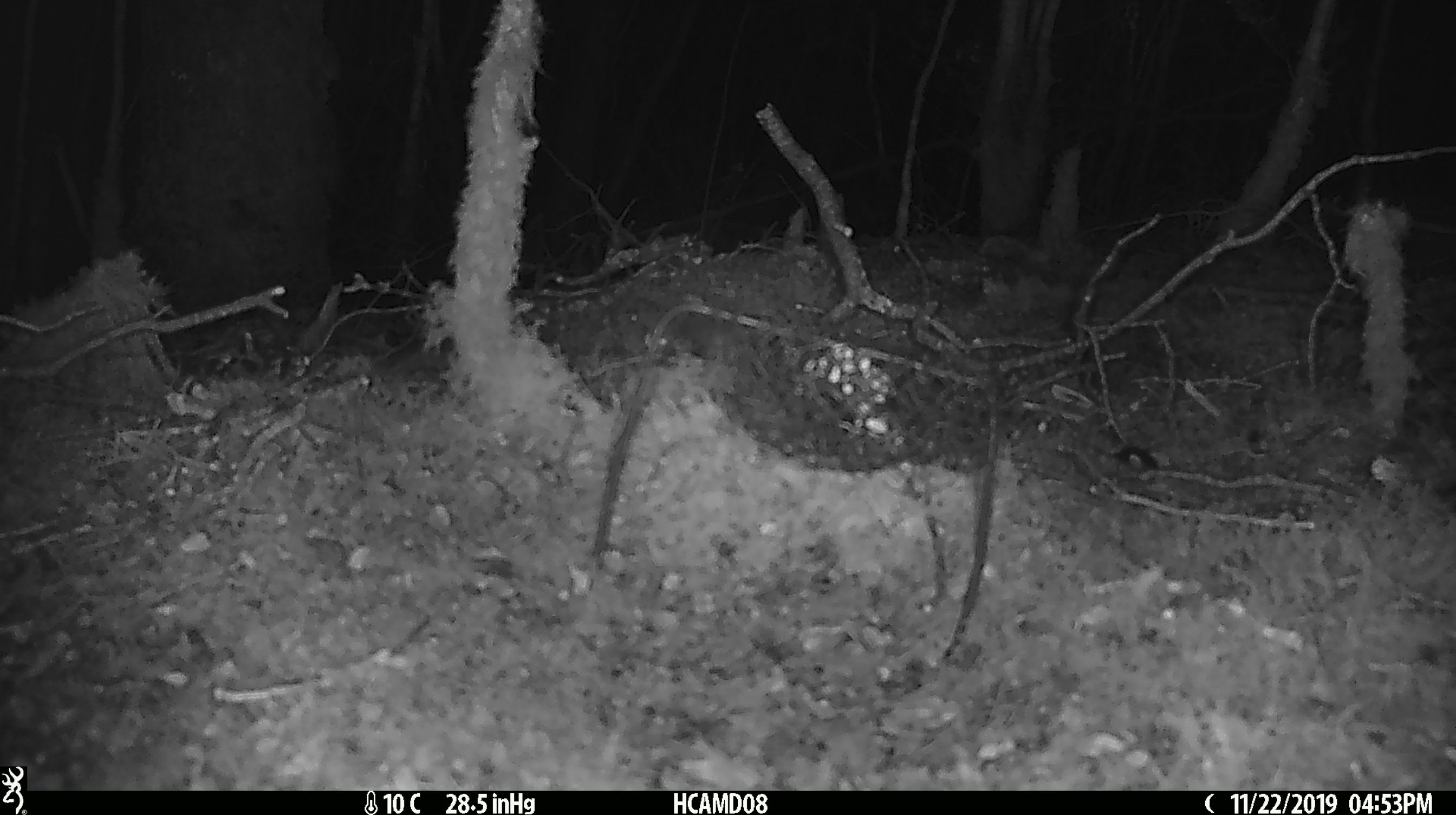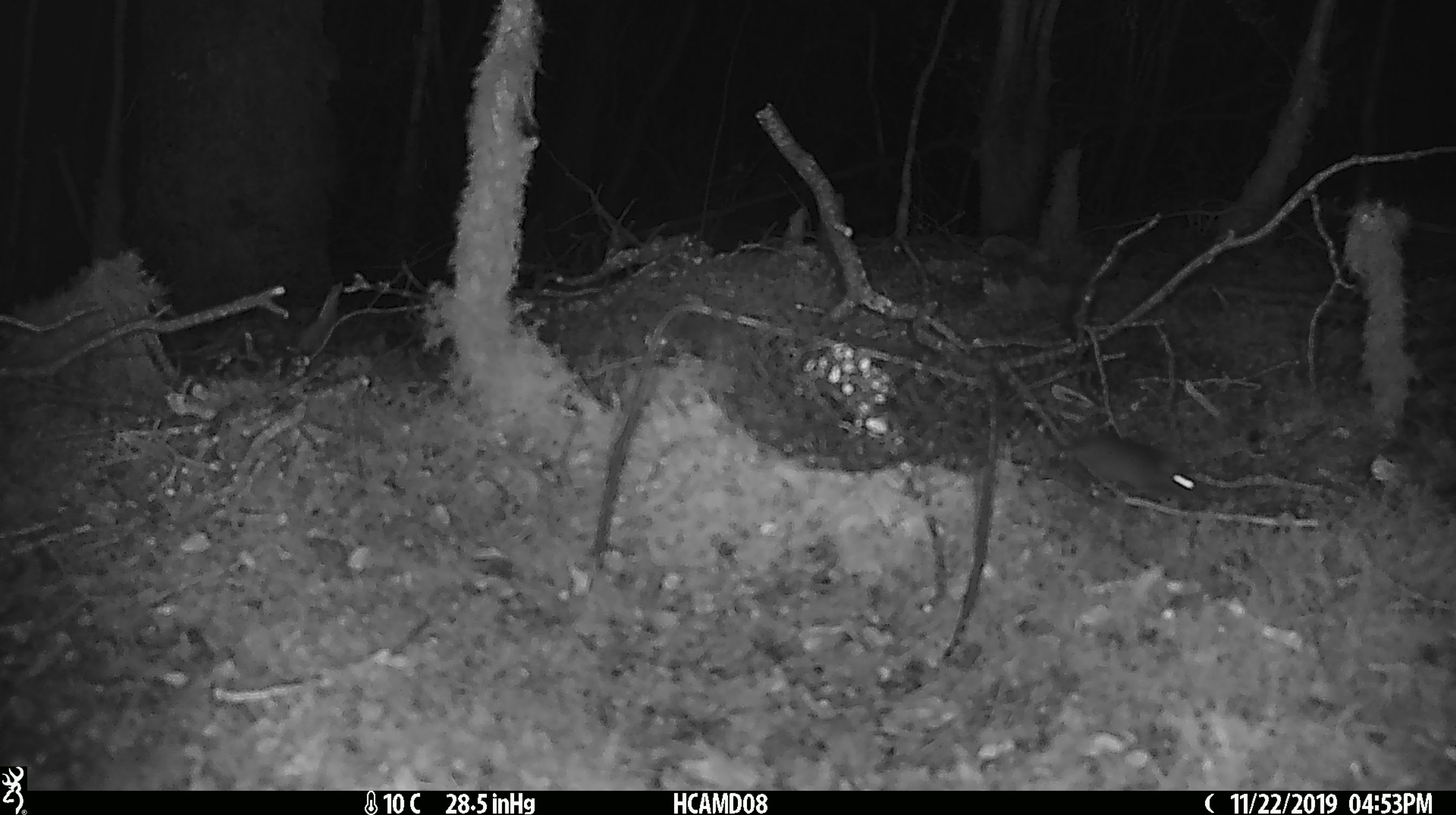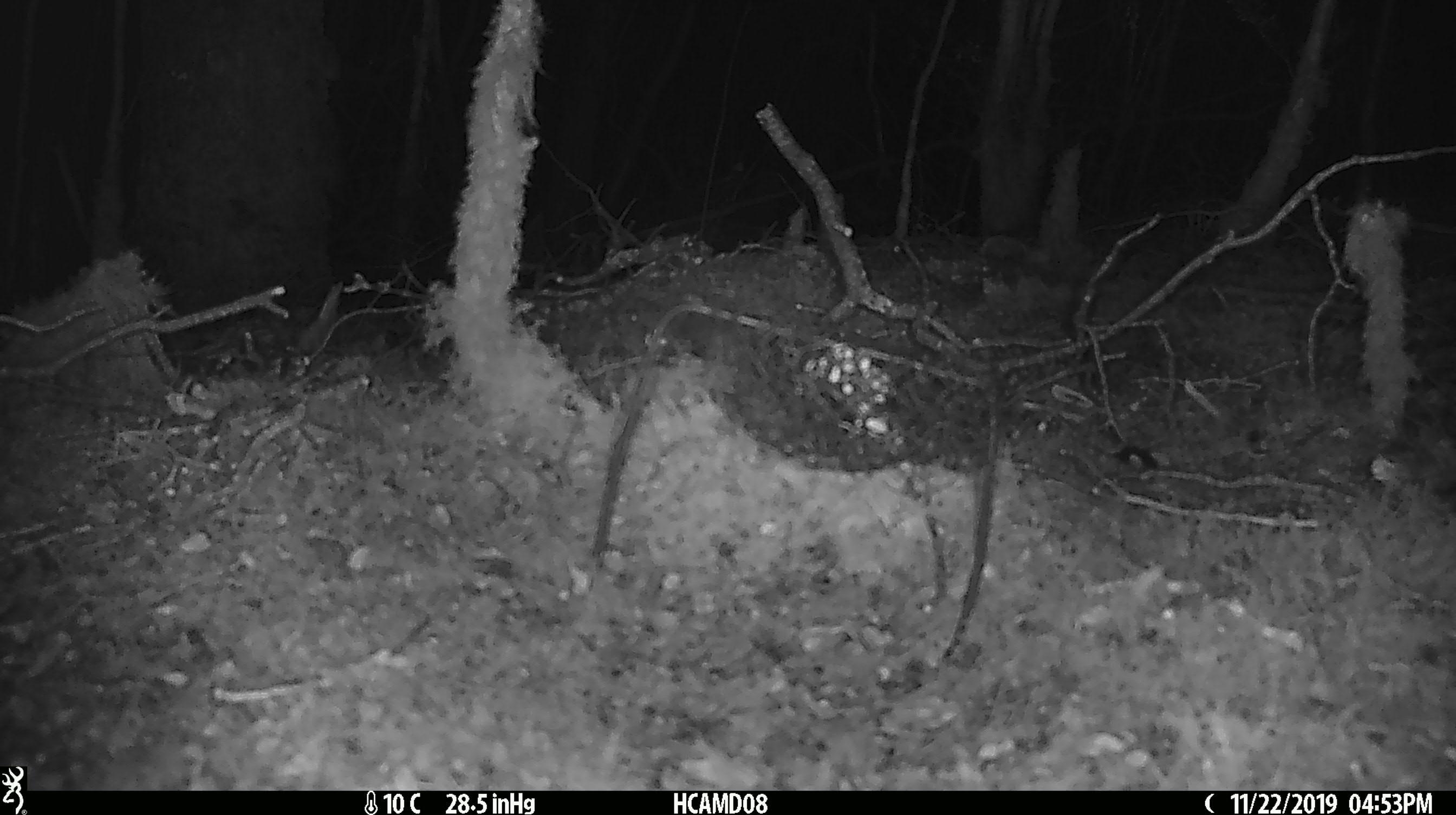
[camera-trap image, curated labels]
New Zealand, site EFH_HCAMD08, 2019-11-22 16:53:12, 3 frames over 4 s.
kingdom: Animalia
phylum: Chordata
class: Mammalia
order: Rodentia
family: Muridae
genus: Mus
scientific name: Mus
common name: mouse